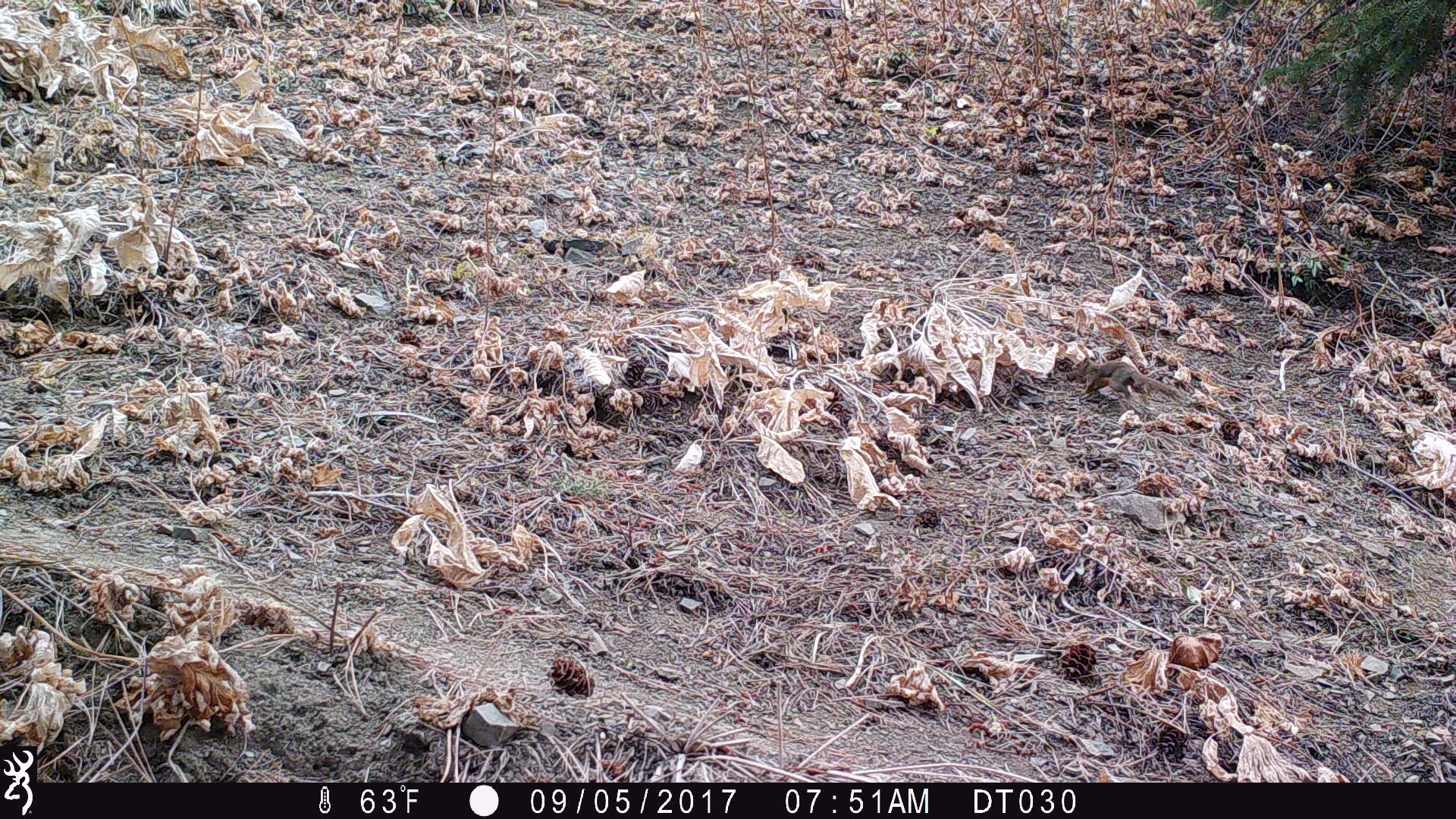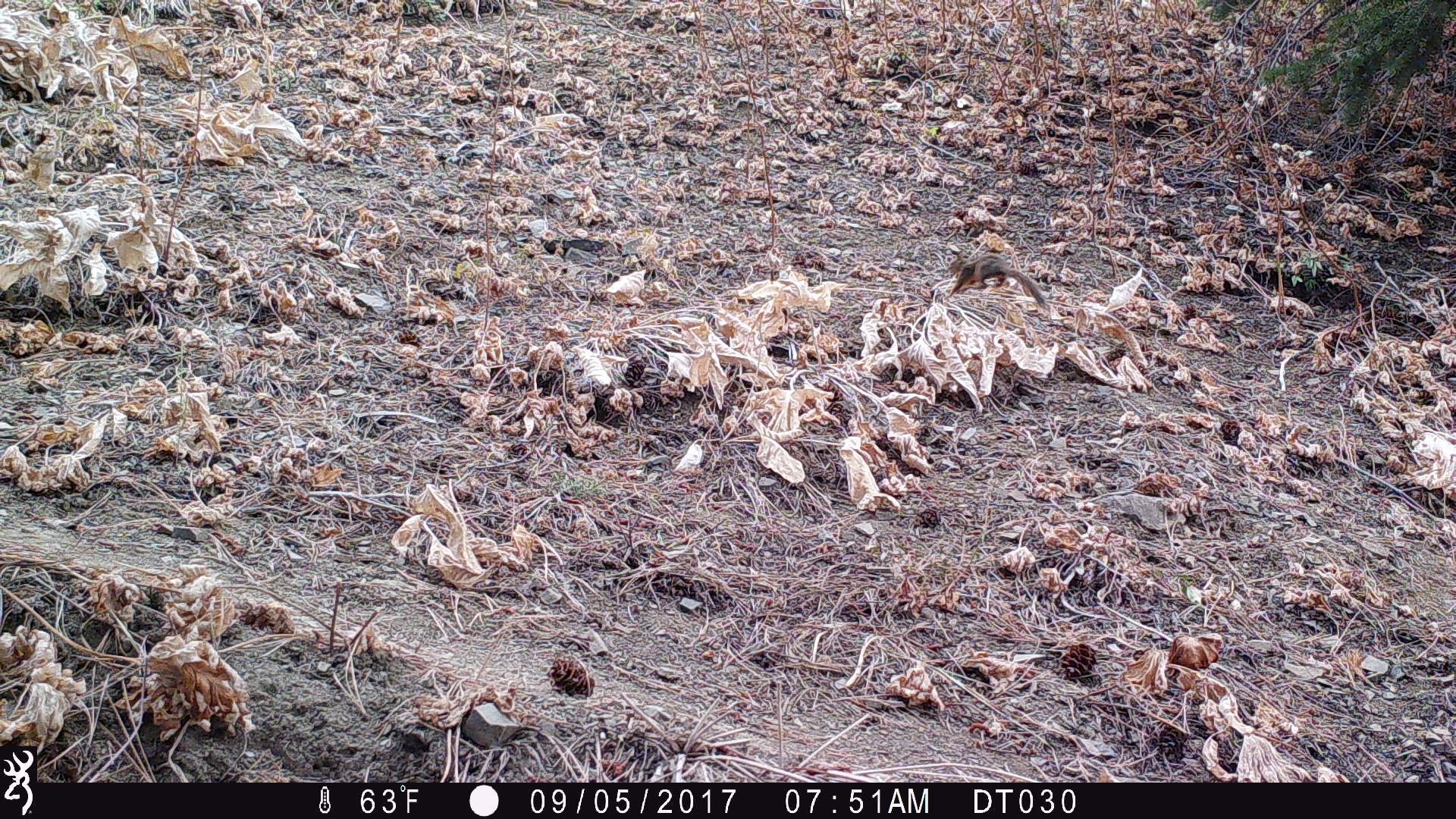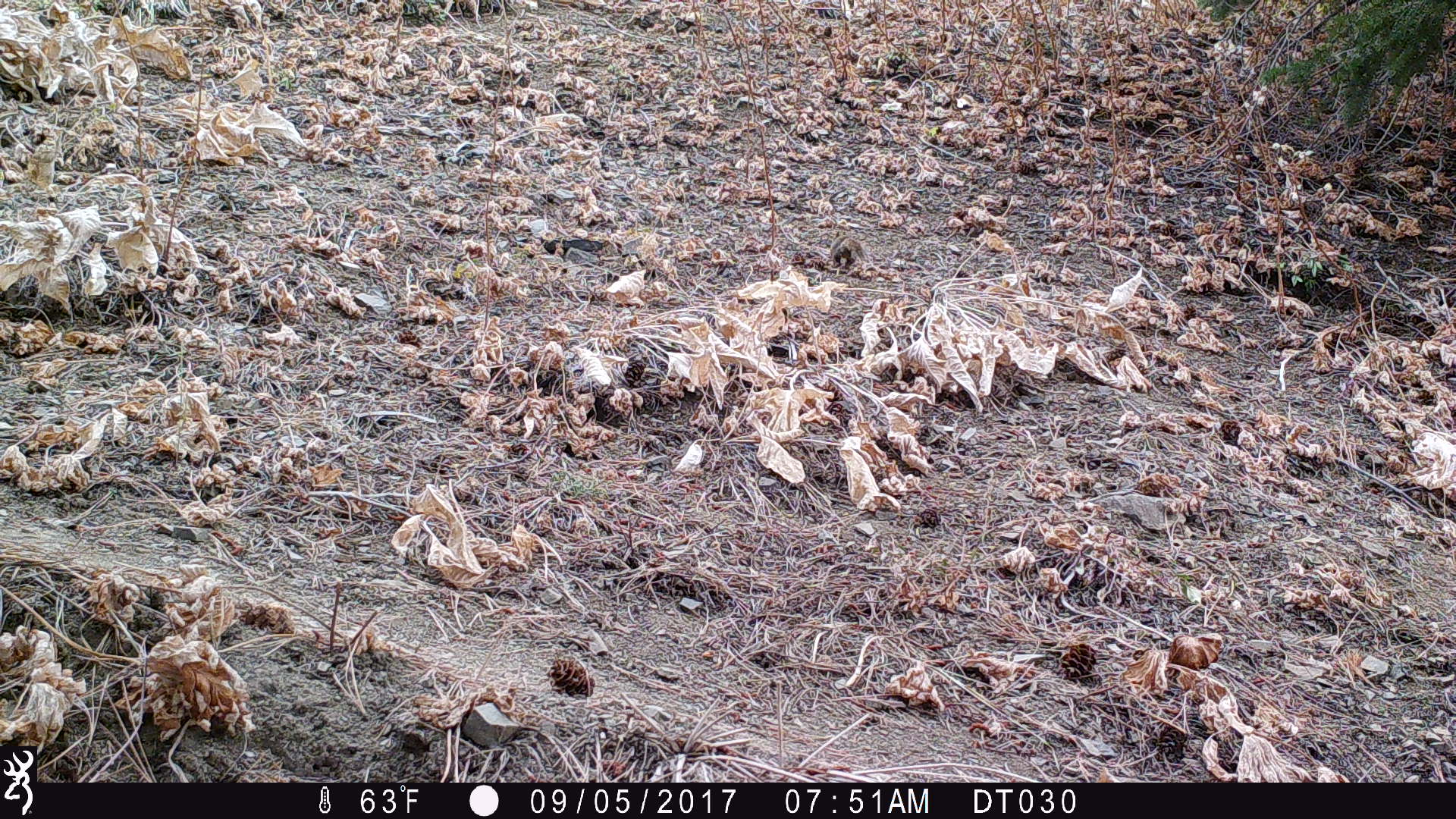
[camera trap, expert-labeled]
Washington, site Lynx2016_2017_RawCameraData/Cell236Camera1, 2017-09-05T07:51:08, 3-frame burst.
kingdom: Animalia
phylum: Chordata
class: Mammalia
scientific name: Mammalia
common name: small mammal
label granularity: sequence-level